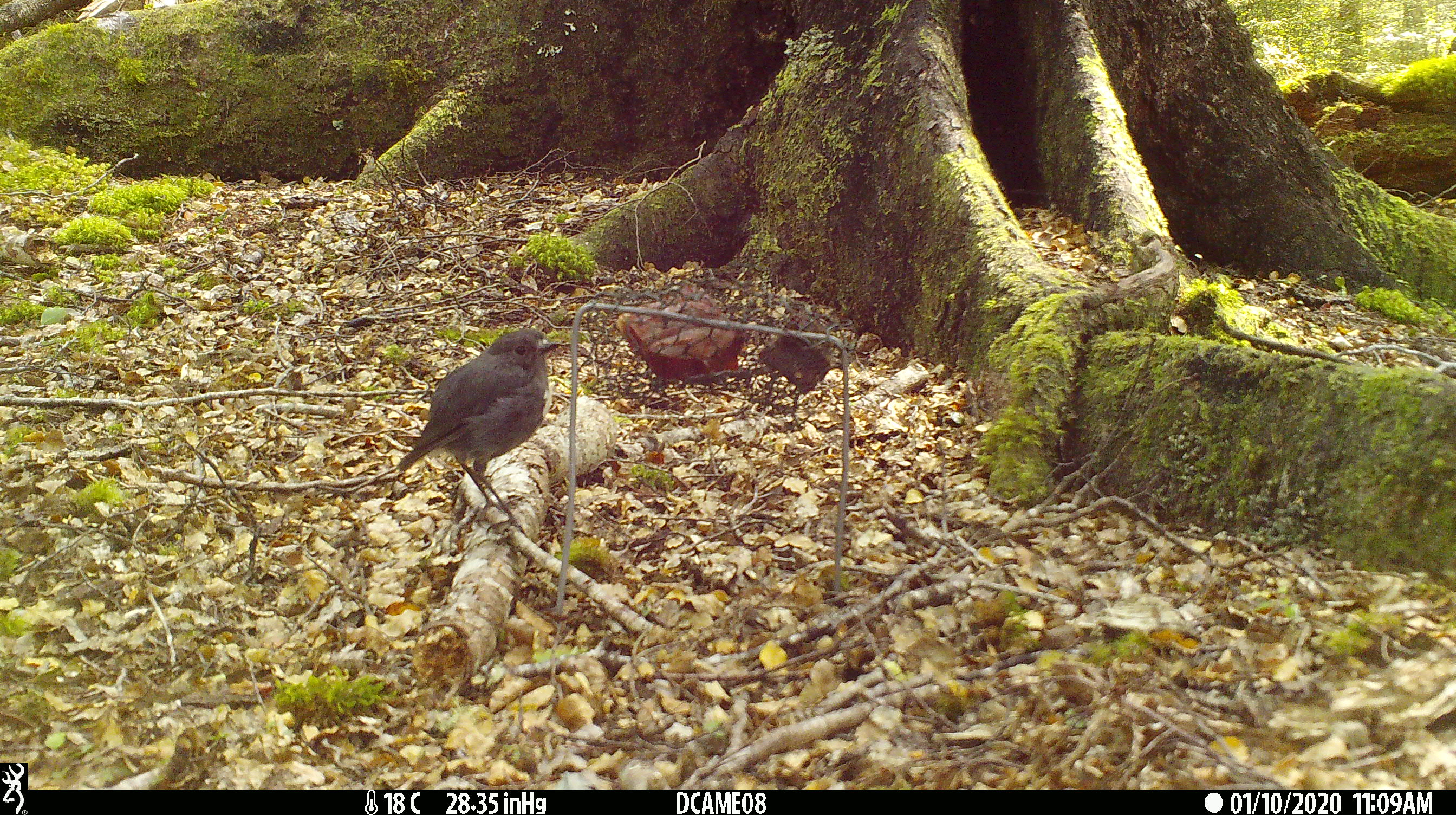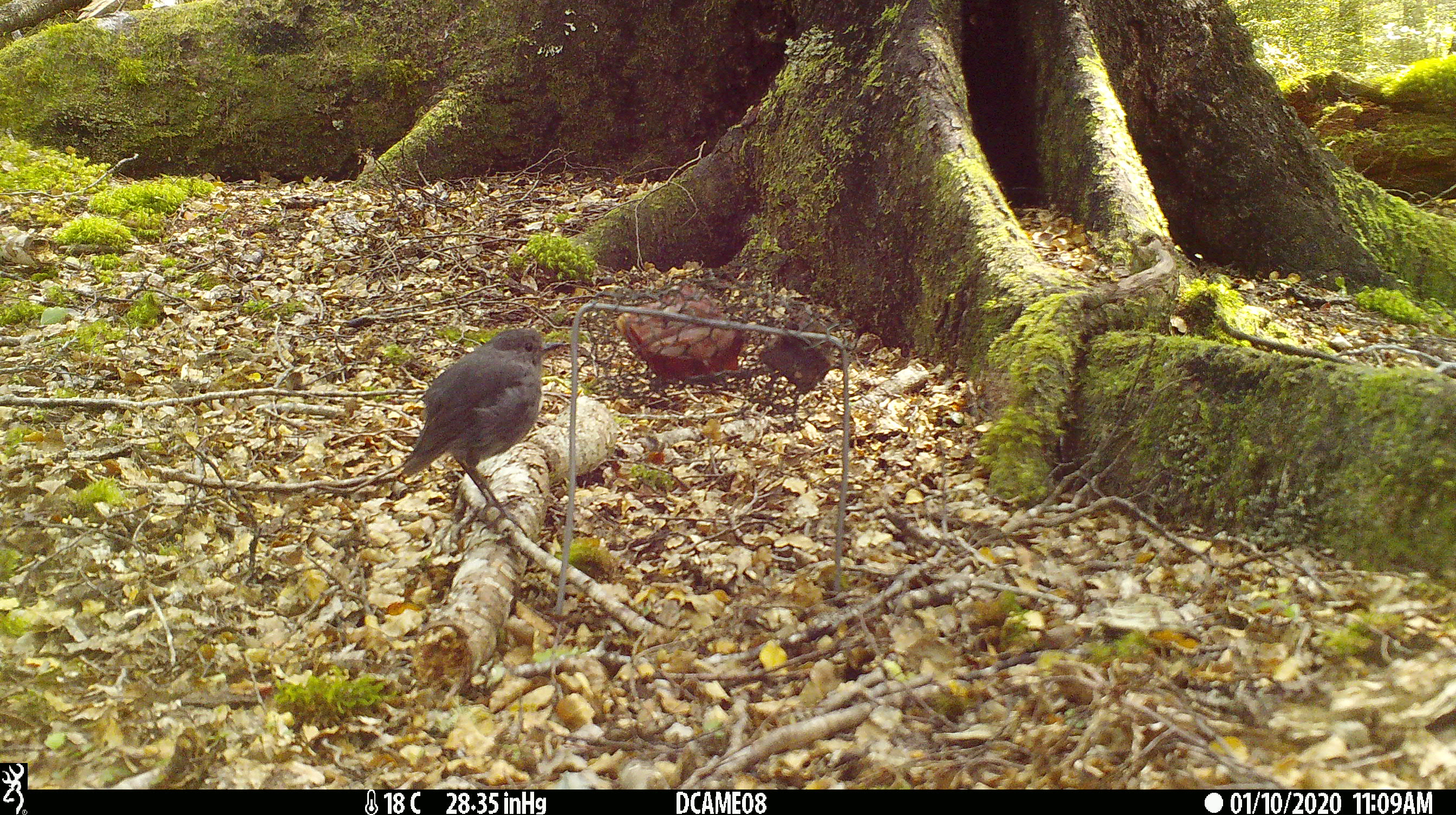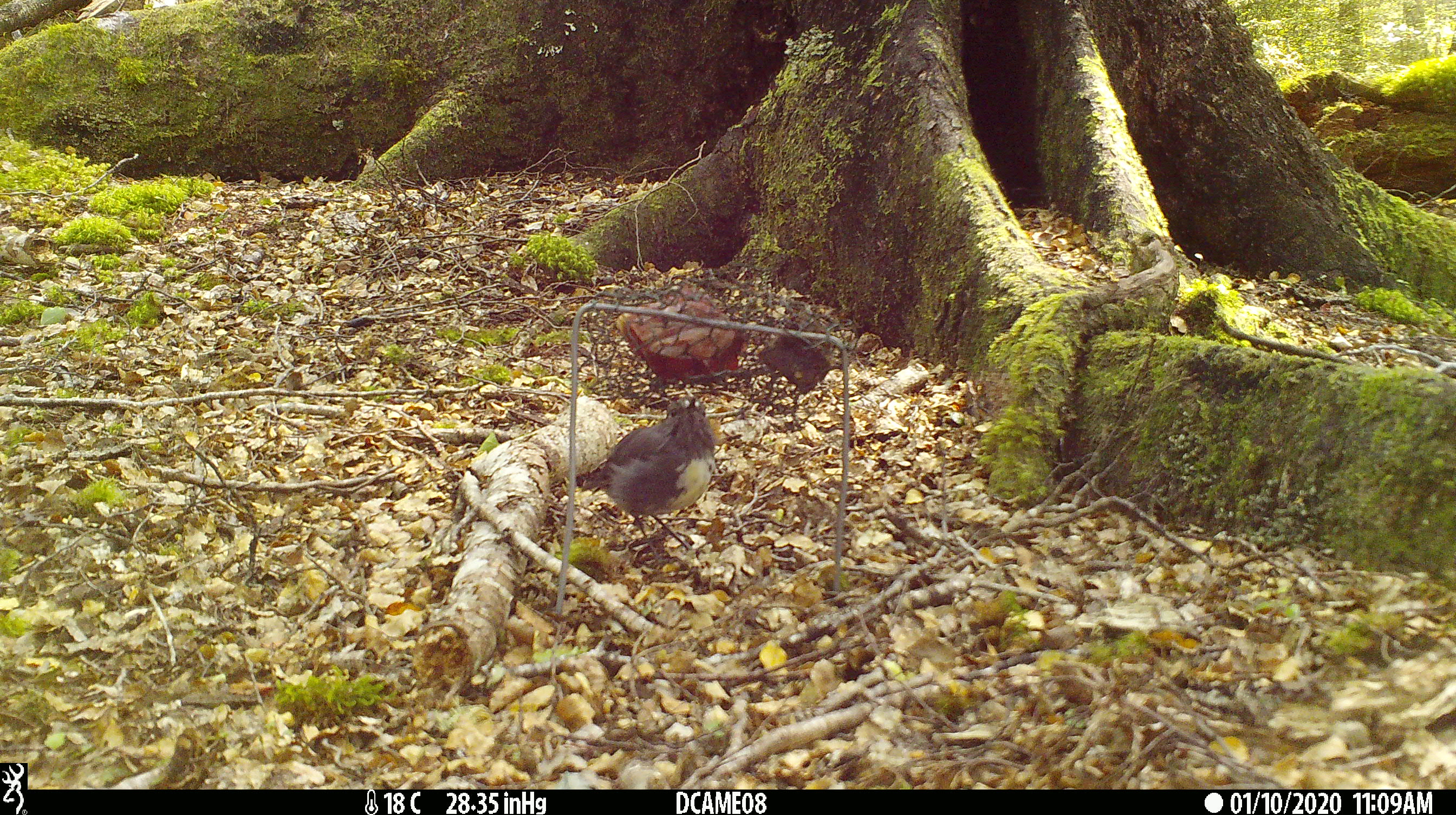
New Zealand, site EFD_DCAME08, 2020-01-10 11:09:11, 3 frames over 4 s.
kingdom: Animalia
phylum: Chordata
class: Aves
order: Passeriformes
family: Petroicidae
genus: Petroica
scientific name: Petroica australis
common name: new zealand robin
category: robin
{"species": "robin (new zealand robin) (Petroica australis)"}